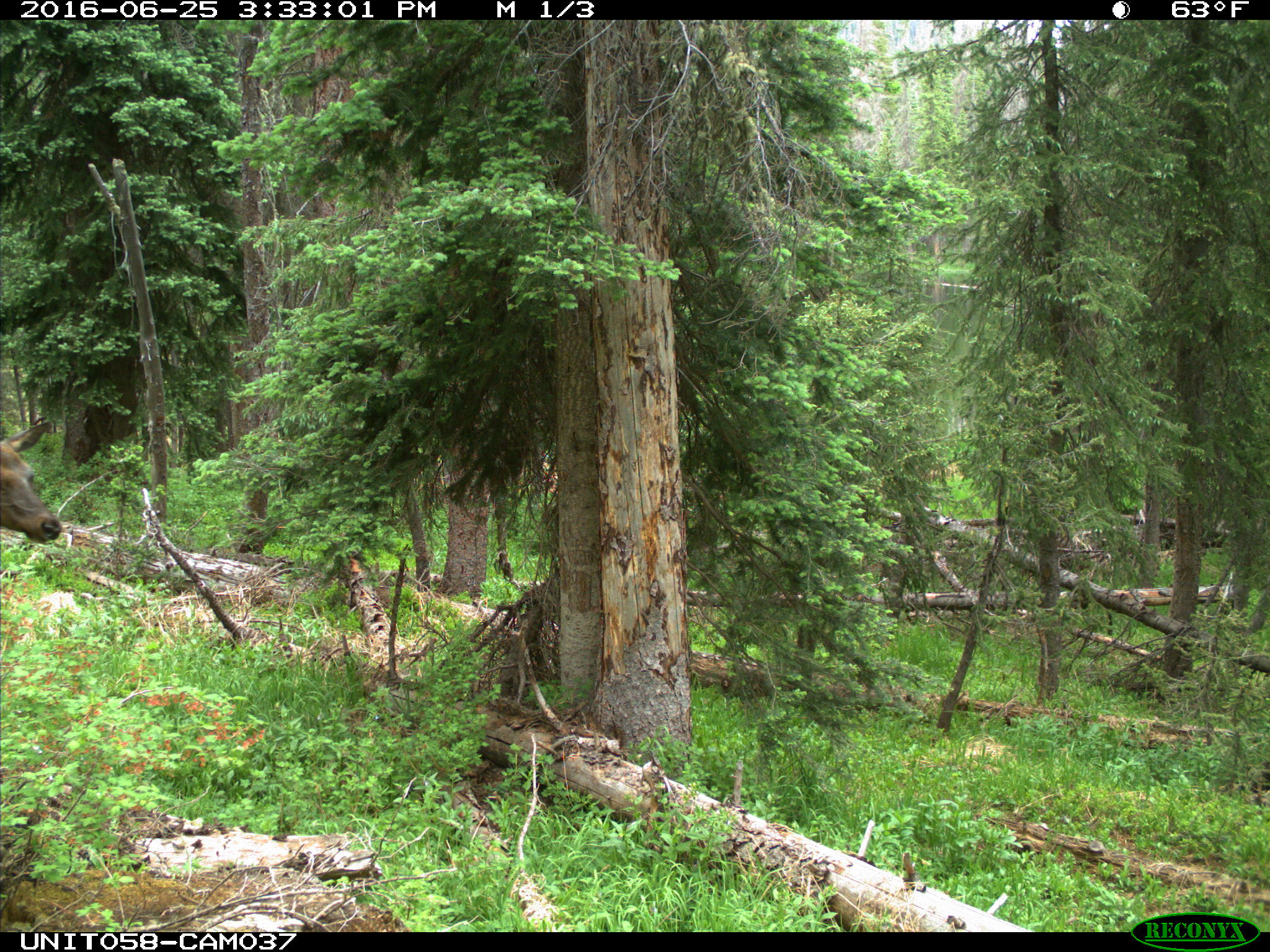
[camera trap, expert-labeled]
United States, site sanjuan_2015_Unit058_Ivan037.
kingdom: Animalia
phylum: Chordata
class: Mammalia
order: Artiodactyla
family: Cervidae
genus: Cervus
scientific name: Cervus elaphus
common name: red deer